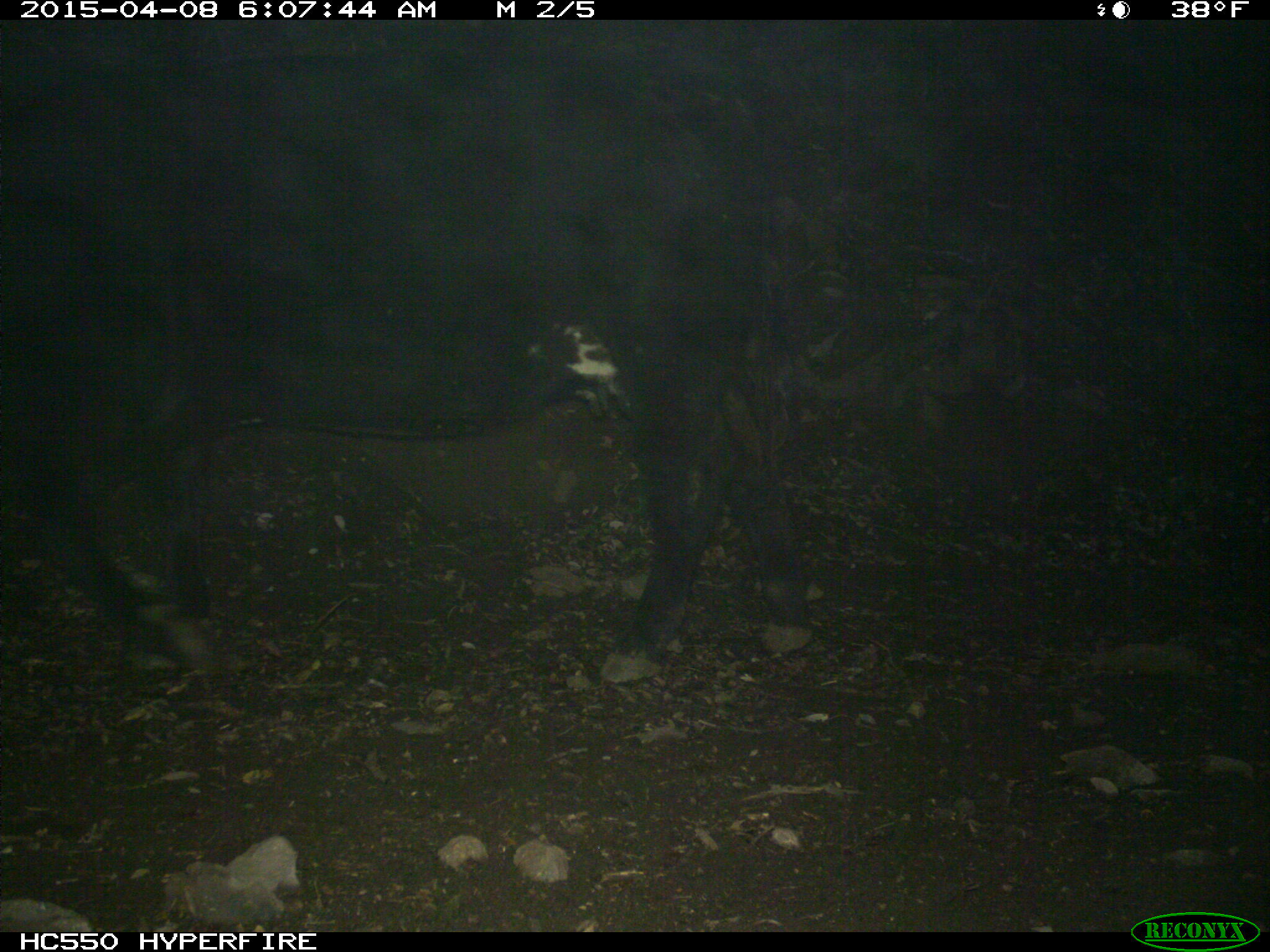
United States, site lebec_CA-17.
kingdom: Animalia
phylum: Chordata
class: Mammalia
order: Artiodactyla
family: Bovidae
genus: Bos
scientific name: Bos taurus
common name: domestic cow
Bos taurus (domestic cow).